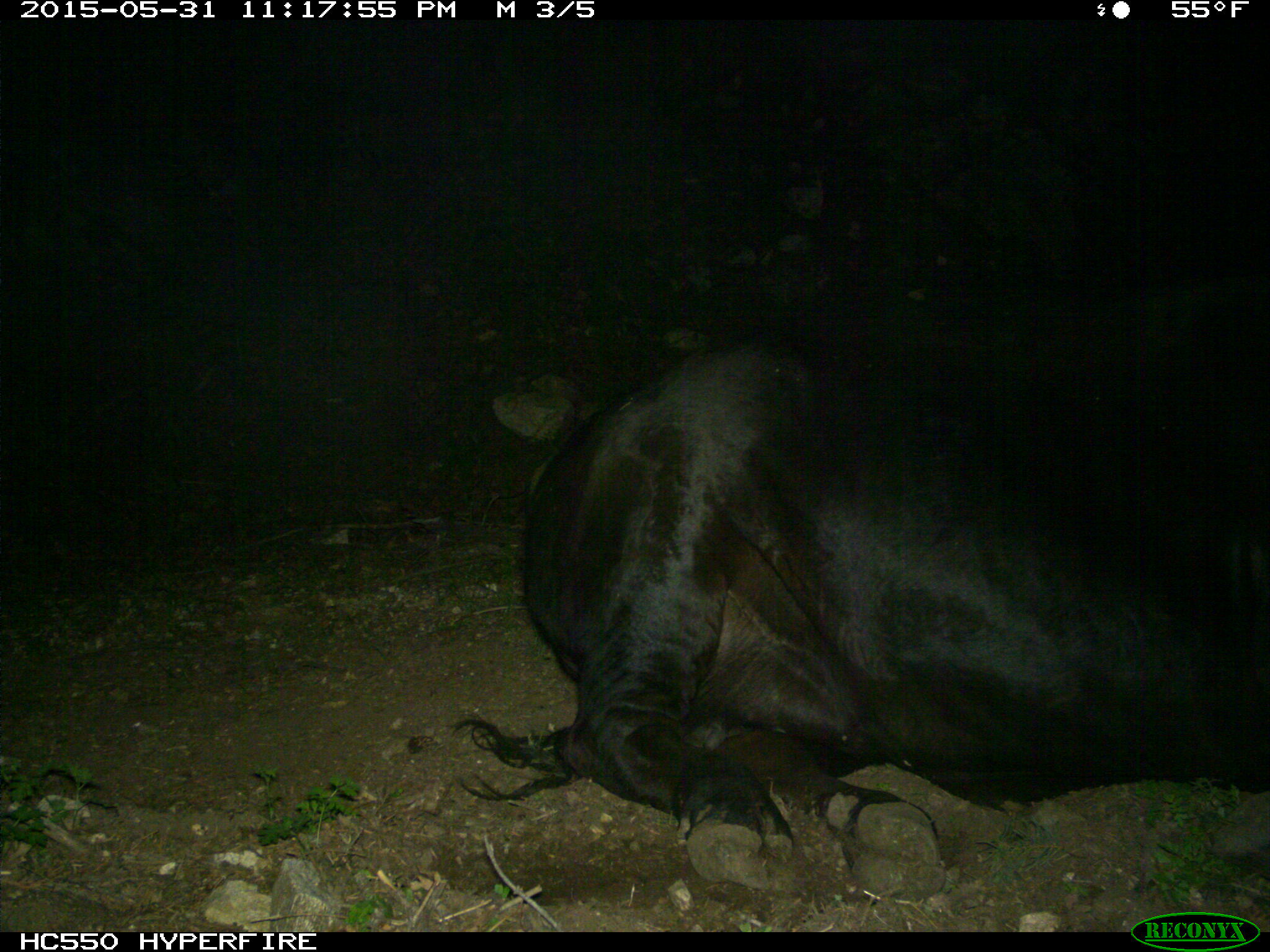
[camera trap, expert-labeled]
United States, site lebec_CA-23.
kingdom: Animalia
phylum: Chordata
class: Mammalia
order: Artiodactyla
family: Bovidae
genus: Bos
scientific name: Bos taurus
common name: domestic cow